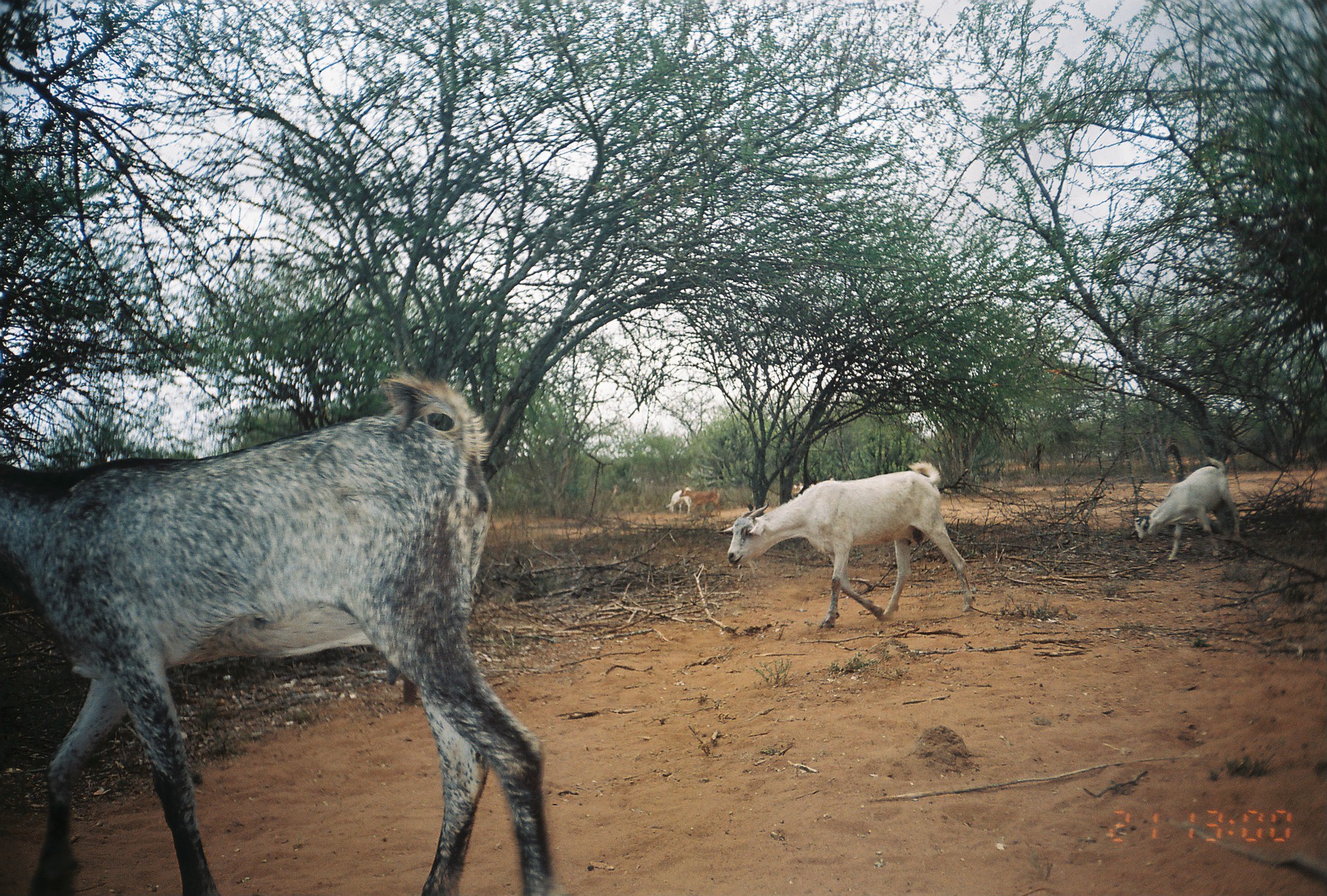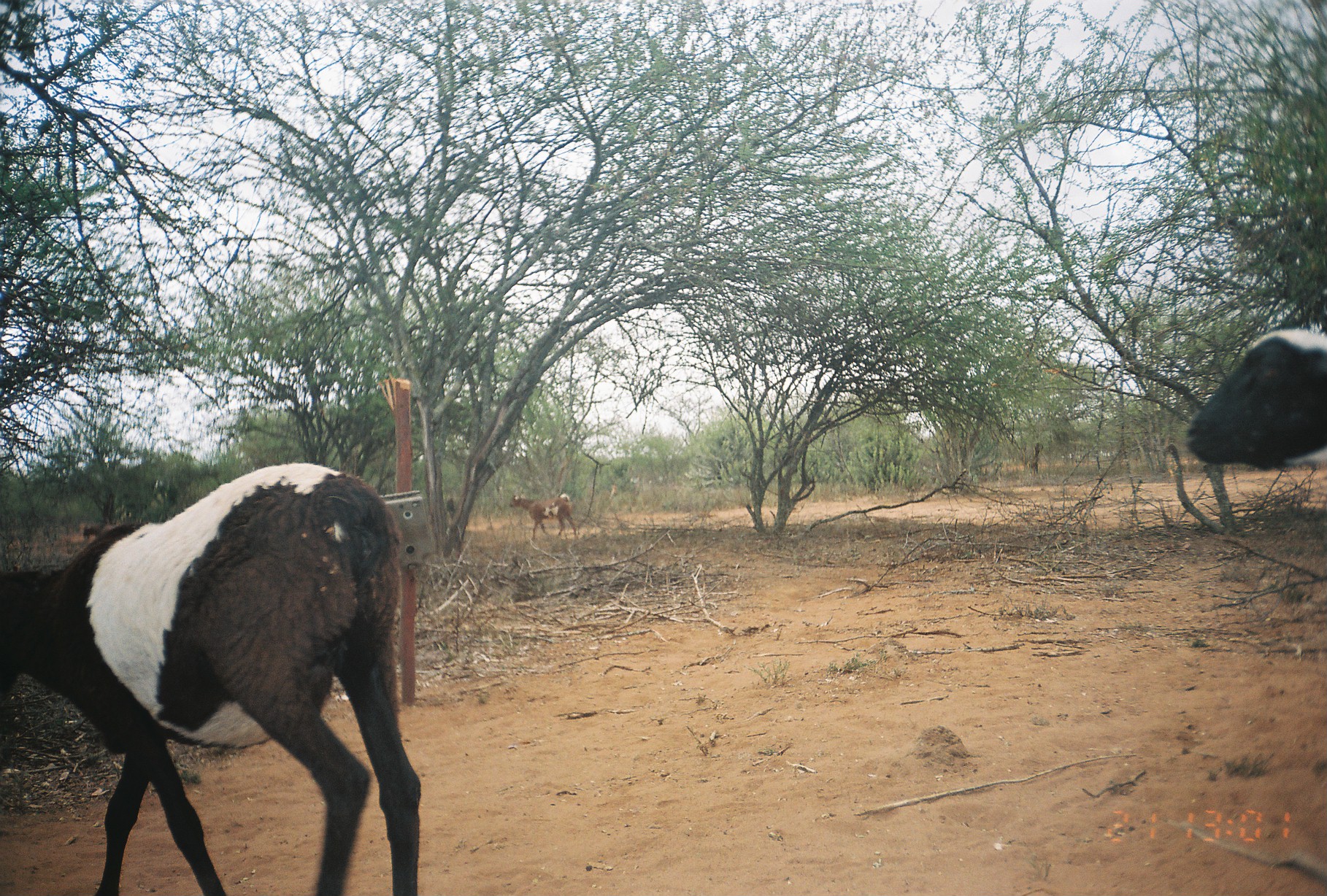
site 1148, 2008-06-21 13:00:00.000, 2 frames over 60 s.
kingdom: Animalia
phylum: Chordata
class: Mammalia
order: Artiodactyla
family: Bovidae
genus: Capra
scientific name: Capra aegagrus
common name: wild goat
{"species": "Capra aegagrus (wild goat)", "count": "5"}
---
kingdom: Animalia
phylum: Chordata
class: Mammalia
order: Artiodactyla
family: Bovidae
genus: Ovis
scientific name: Ovis aries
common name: domestic sheep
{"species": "Ovis aries (domestic sheep)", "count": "4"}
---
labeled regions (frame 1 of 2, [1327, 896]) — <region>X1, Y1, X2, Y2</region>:
capra aegagrus: <region>0, 370, 554, 893</region>; <region>715, 459, 973, 630</region>; <region>1132, 455, 1243, 562</region>; <region>679, 483, 721, 516</region>; <region>789, 477, 836, 497</region>; <region>663, 486, 693, 514</region>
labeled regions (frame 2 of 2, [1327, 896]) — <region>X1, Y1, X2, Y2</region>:
ovis aries: <region>0, 459, 422, 894</region>; <region>1183, 324, 1326, 469</region>; <region>509, 490, 576, 540</region>; <region>82, 521, 115, 539</region>